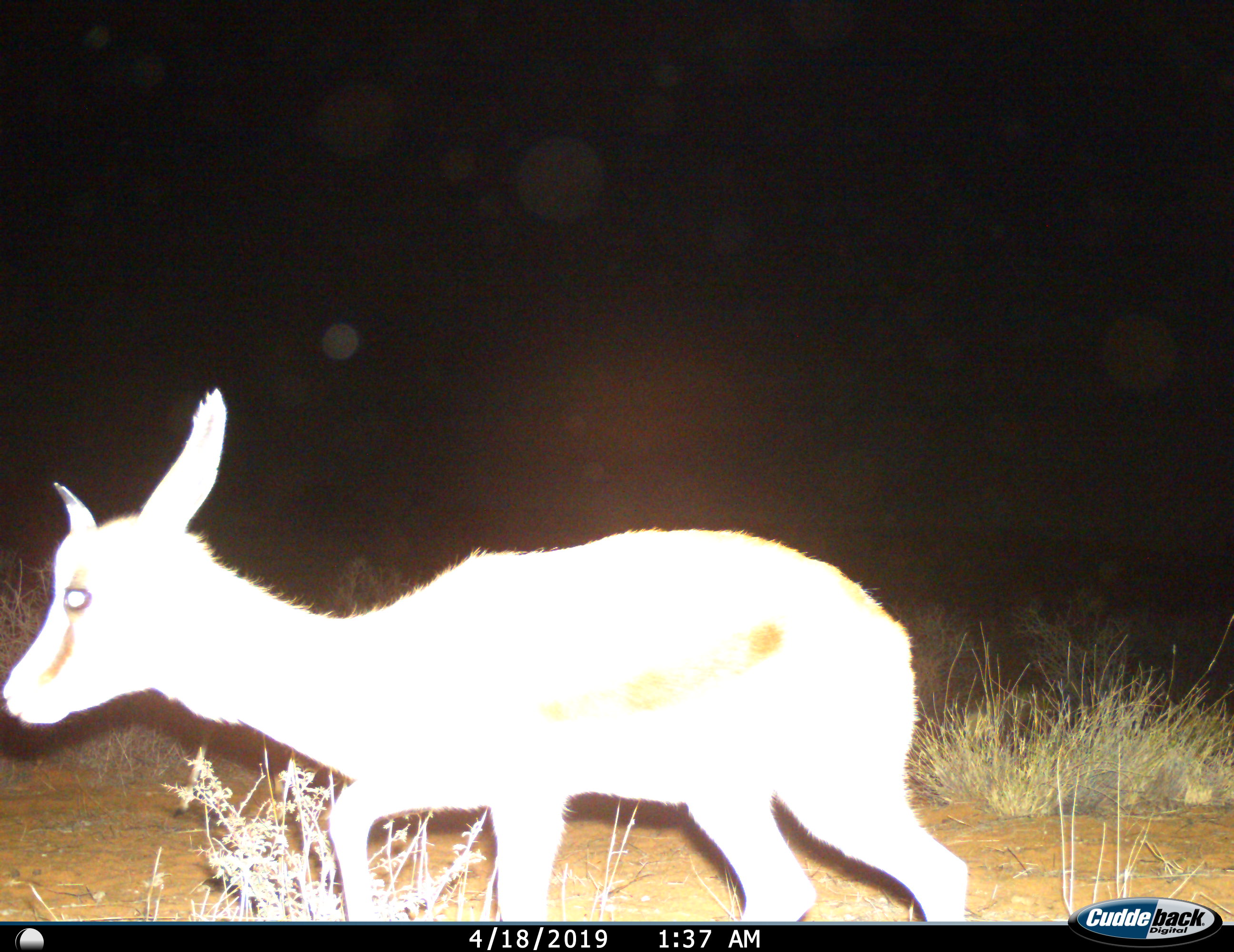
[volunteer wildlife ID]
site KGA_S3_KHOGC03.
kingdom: Animalia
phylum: Chordata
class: Mammalia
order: Artiodactyla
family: Bovidae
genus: Antidorcas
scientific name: Antidorcas marsupialis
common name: springbok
Springbok (Antidorcas marsupialis), count 1. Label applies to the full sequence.